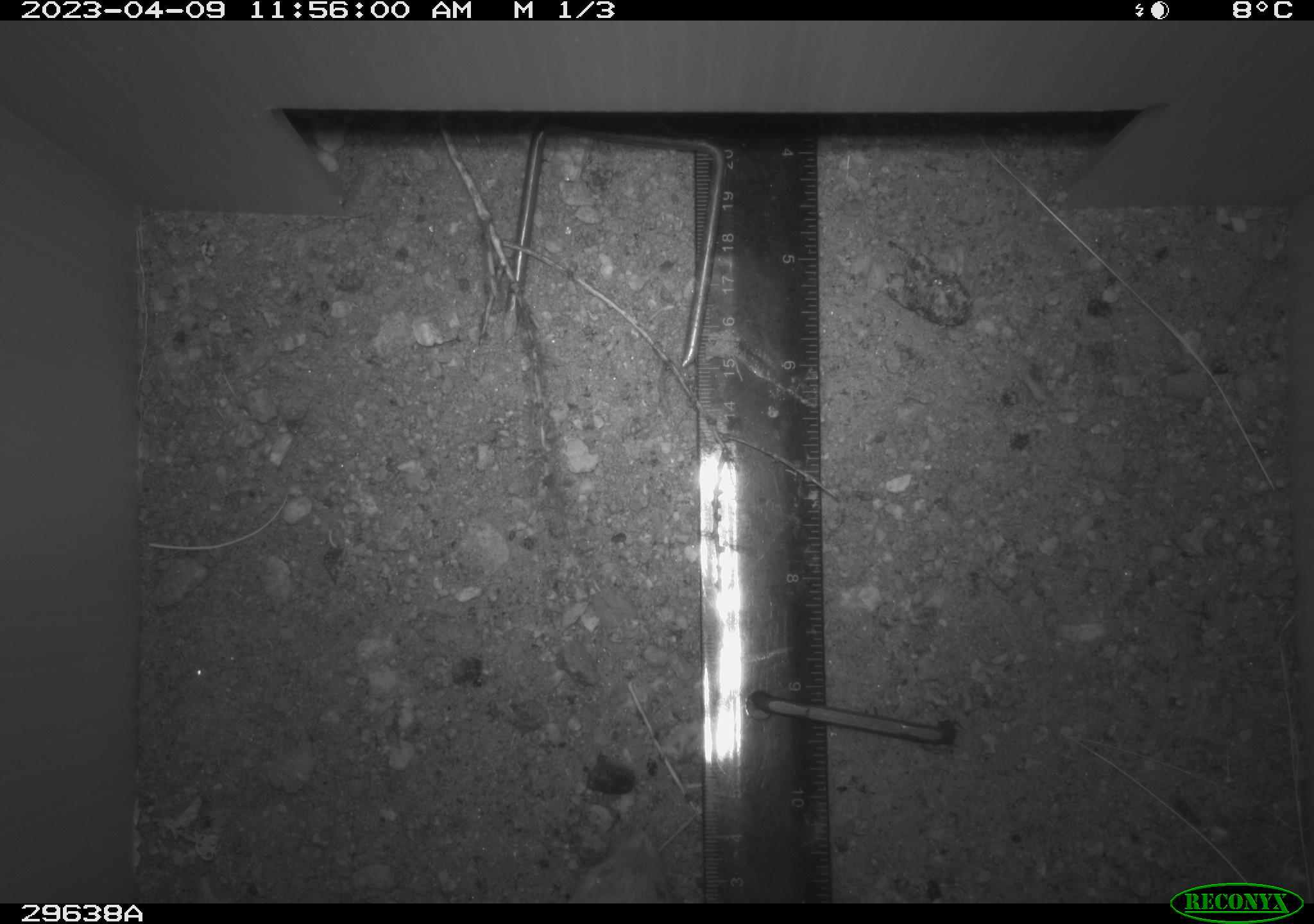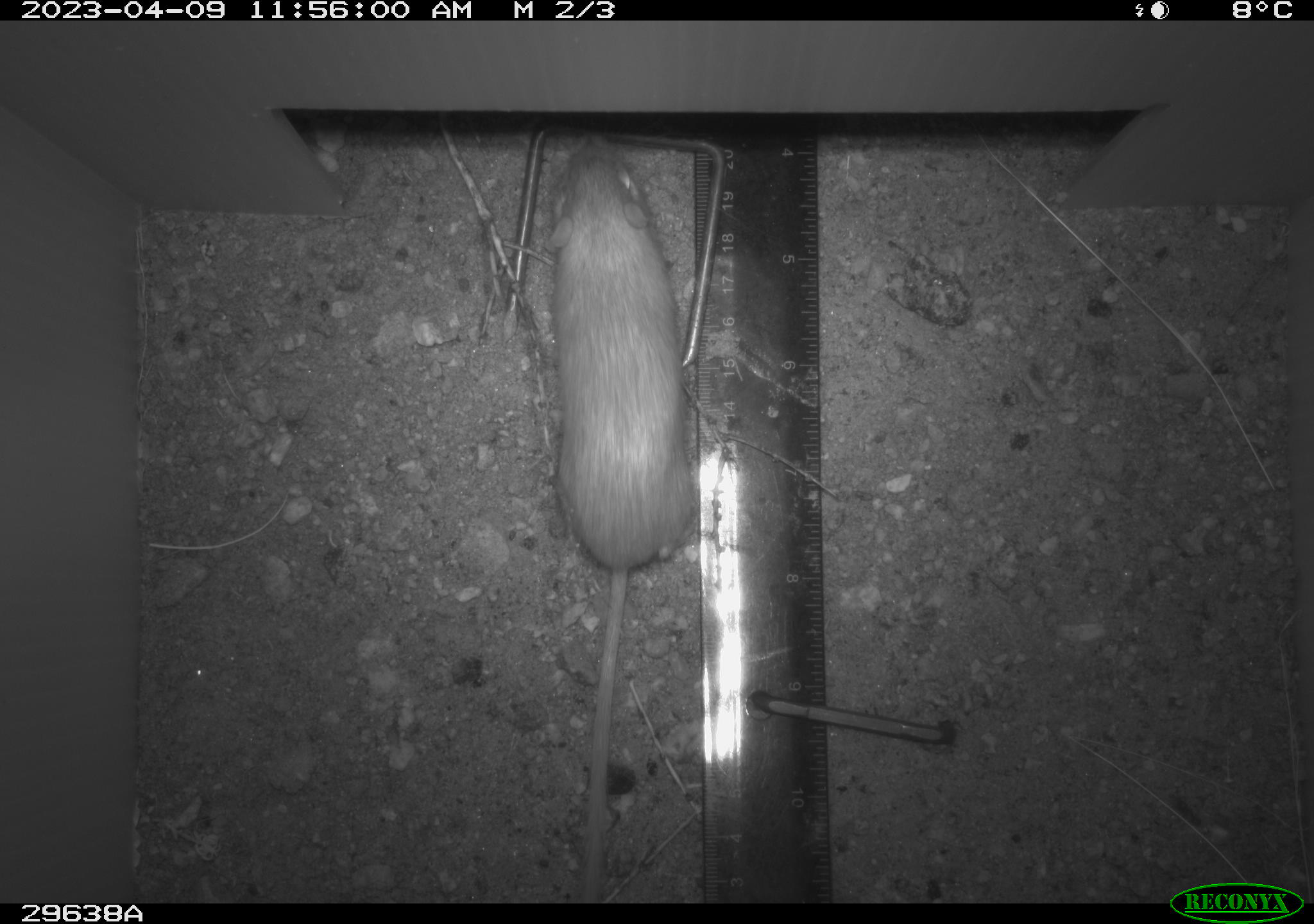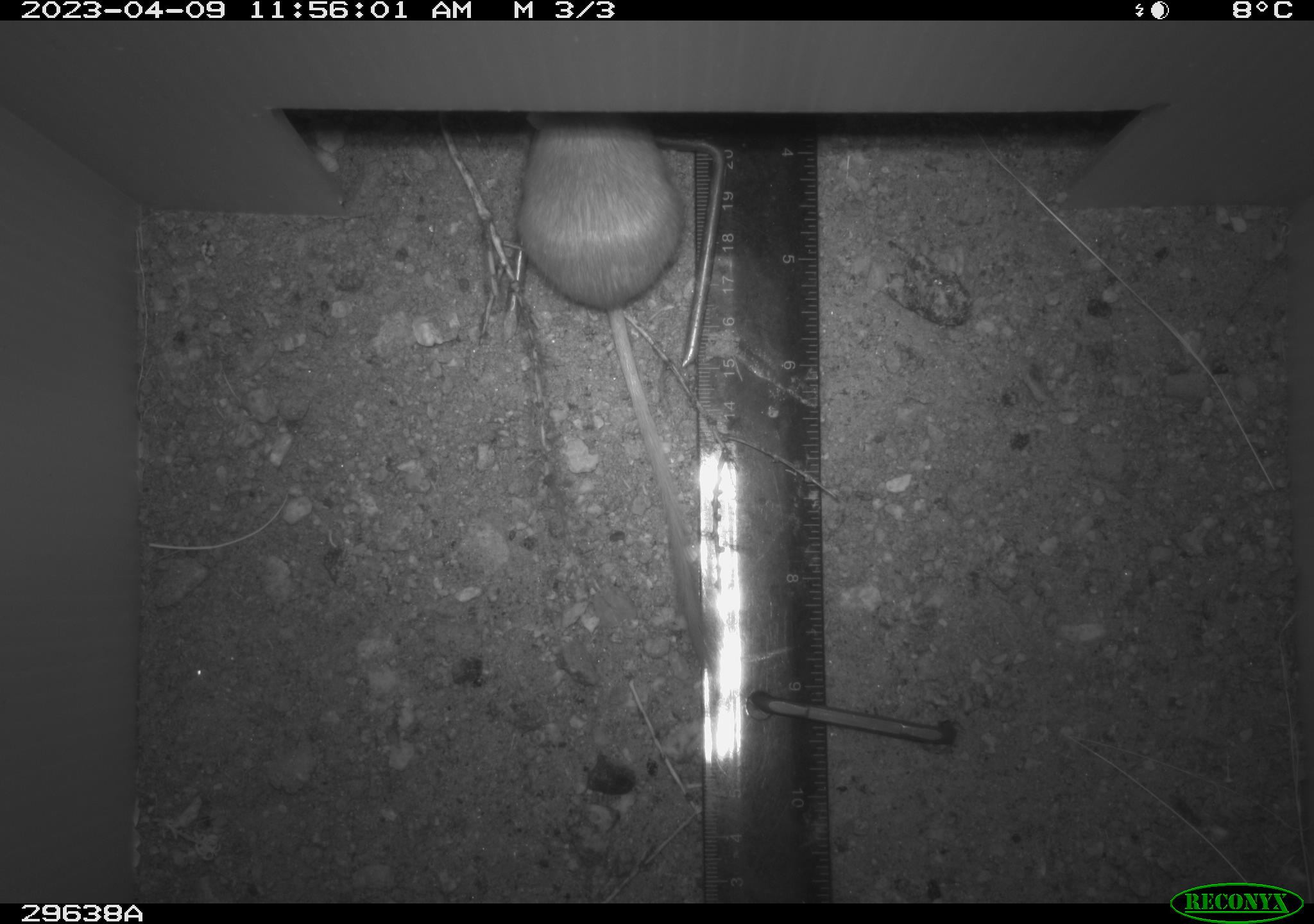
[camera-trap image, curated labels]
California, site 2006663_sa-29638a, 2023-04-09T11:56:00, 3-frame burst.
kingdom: Animalia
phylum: Chordata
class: Mammalia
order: Rodentia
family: Heteromyidae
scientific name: Heteromyidae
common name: kangaroo rats and pocket mice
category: heteromyidae family